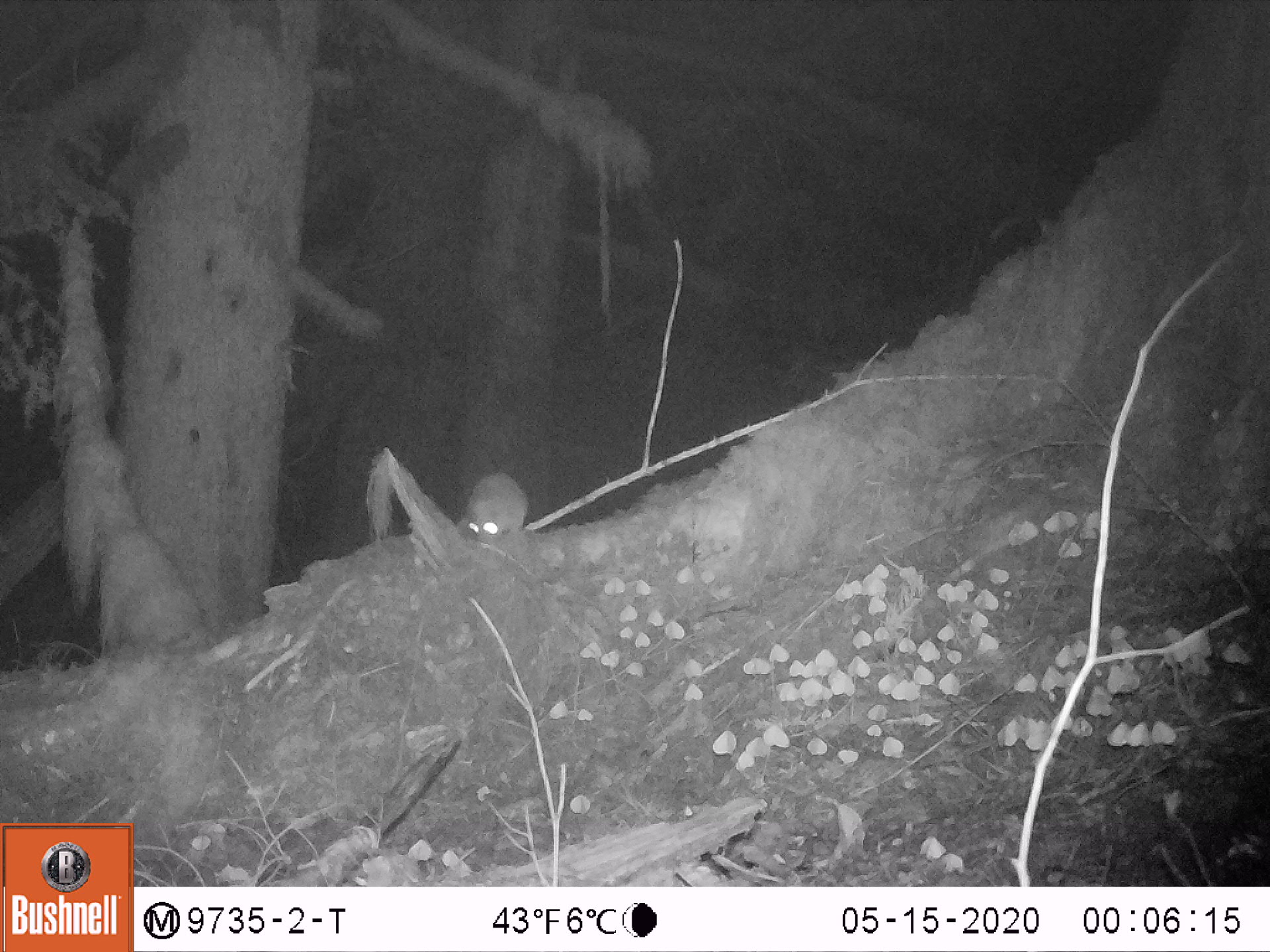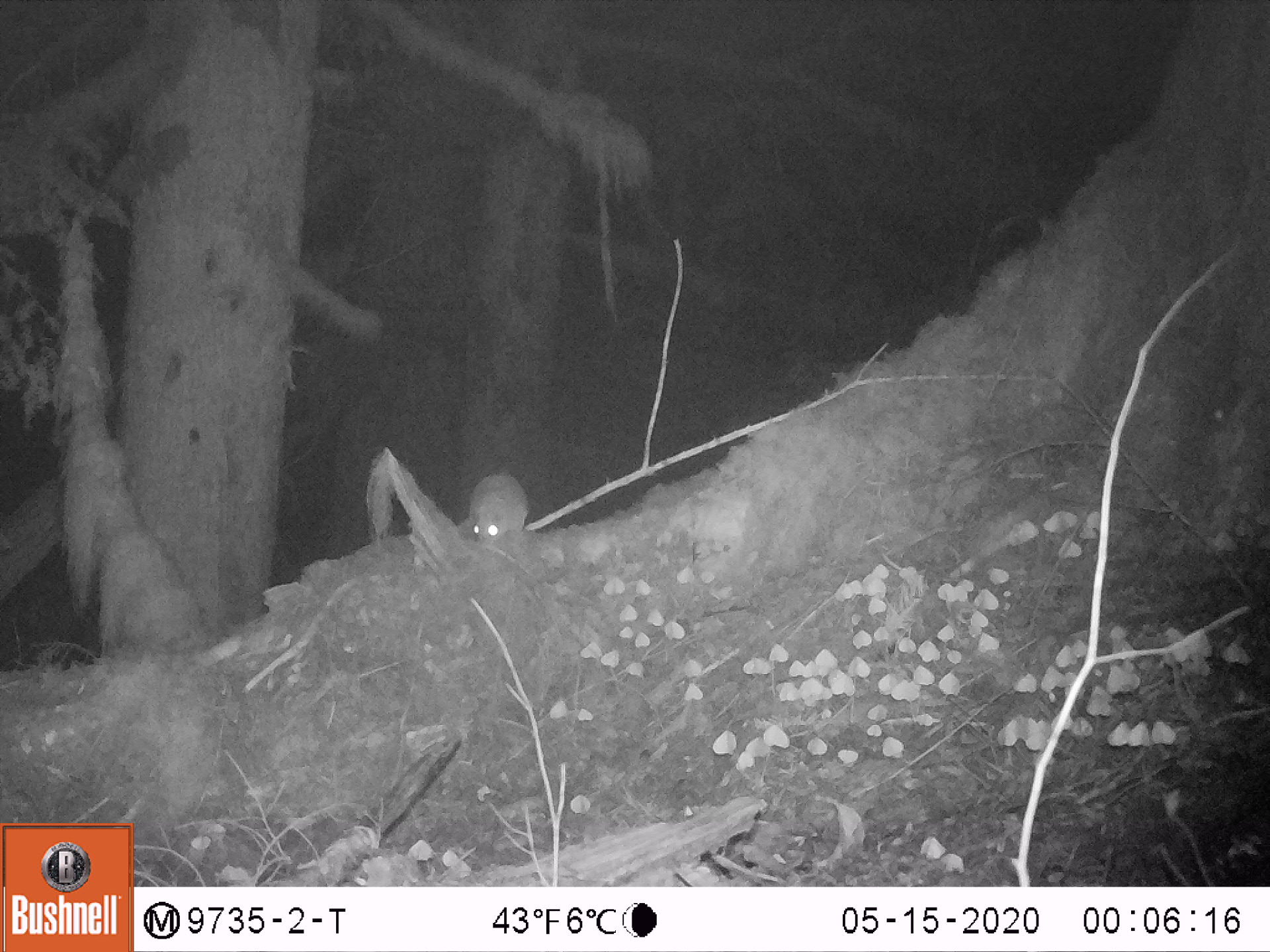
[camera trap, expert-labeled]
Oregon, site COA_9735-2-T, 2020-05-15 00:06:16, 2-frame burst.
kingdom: Animalia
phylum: Chordata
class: Mammalia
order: Rodentia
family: Sciuridae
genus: Glaucomys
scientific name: Glaucomys oregonensis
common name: humboldt's flying squirrel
Humboldt's flying squirrel (Glaucomys oregonensis).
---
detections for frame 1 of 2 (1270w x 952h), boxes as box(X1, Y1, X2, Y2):
humboldt's flying squirrel: box(435, 464, 540, 557)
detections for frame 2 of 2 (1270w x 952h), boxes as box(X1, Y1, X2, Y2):
humboldt's flying squirrel: box(447, 461, 539, 557)